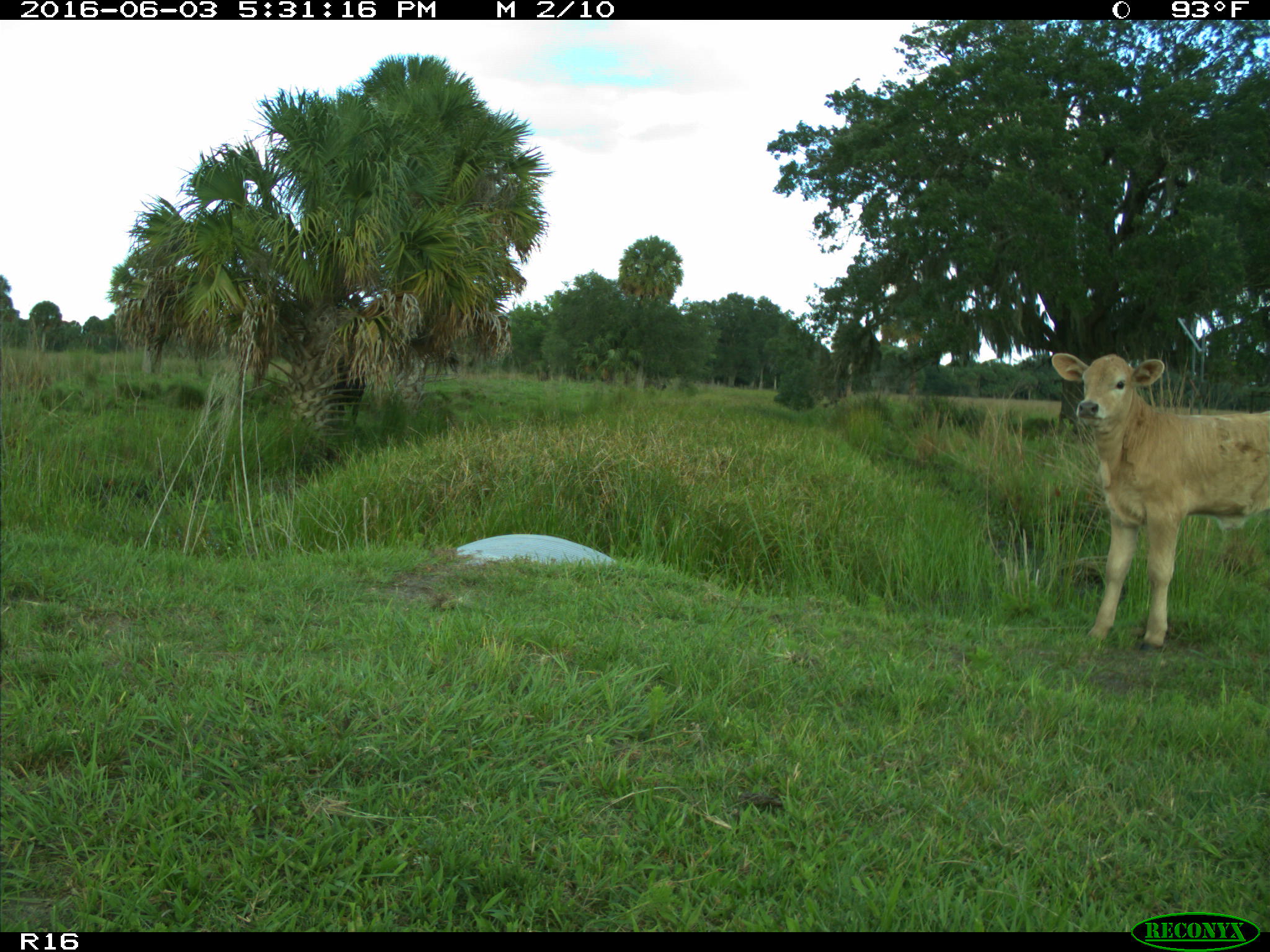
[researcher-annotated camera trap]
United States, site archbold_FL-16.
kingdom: Animalia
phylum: Chordata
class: Mammalia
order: Artiodactyla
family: Bovidae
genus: Bos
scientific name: Bos taurus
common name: domestic cow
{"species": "Bos taurus (domestic cow)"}